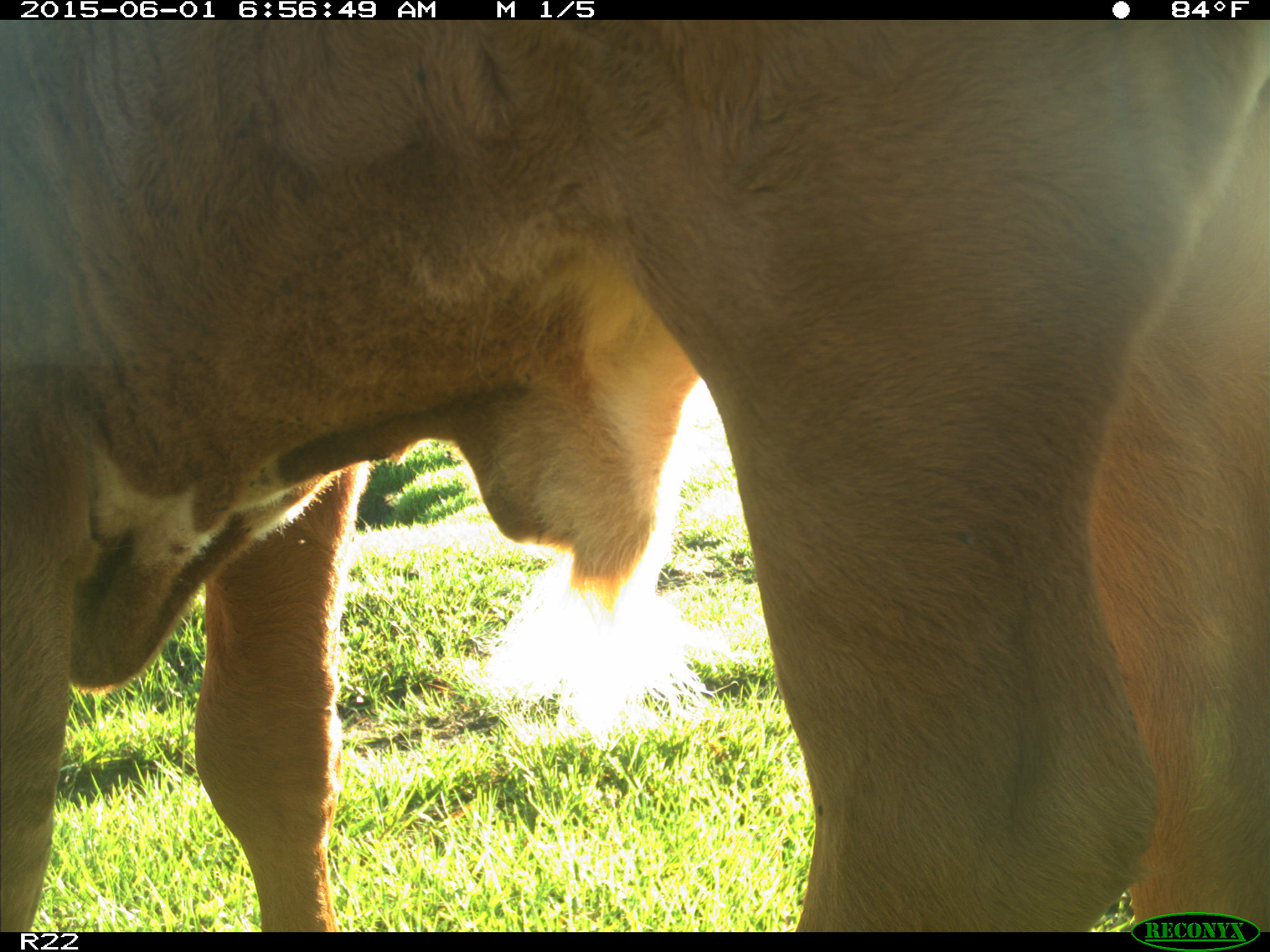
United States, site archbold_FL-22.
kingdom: Animalia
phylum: Chordata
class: Mammalia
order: Artiodactyla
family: Bovidae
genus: Bos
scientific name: Bos taurus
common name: domestic cow